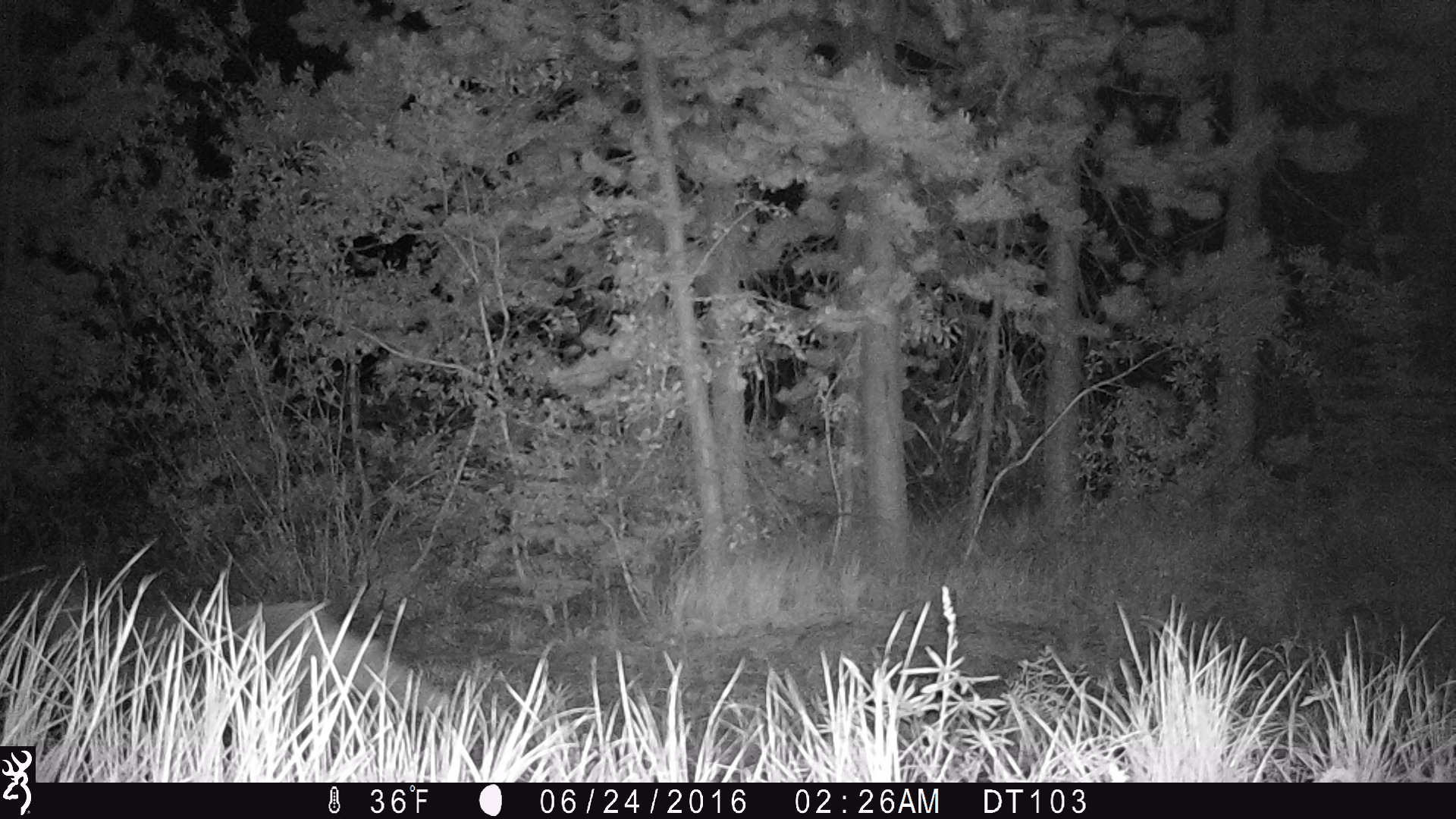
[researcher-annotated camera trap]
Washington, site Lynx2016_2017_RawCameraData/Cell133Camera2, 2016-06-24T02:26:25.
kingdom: Animalia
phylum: Chordata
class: Mammalia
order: Carnivora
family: Canidae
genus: Canis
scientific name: Canis latrans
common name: coyote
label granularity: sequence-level